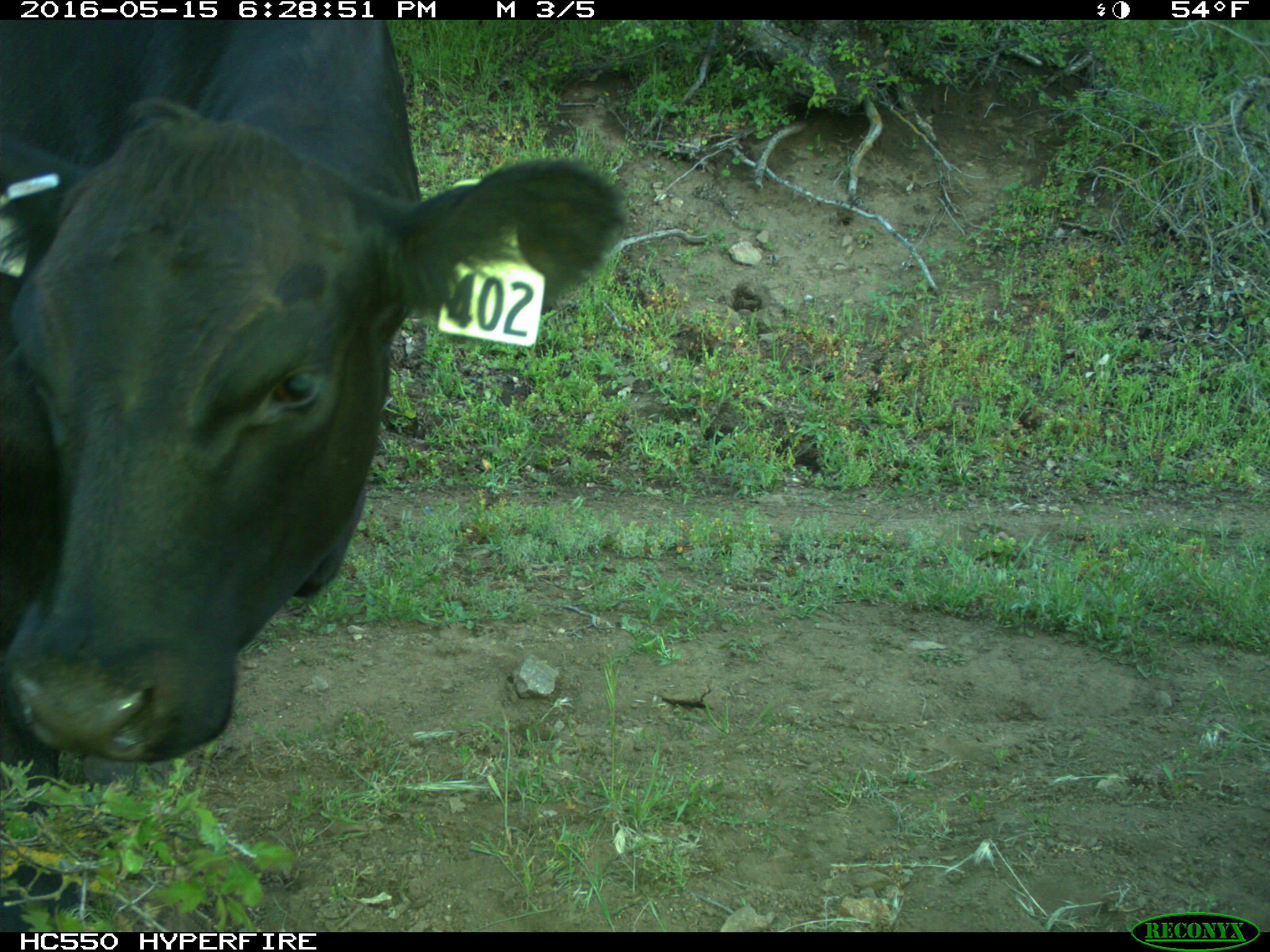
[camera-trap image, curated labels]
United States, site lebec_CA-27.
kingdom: Animalia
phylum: Chordata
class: Mammalia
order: Artiodactyla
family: Bovidae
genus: Bos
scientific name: Bos taurus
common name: domestic cow